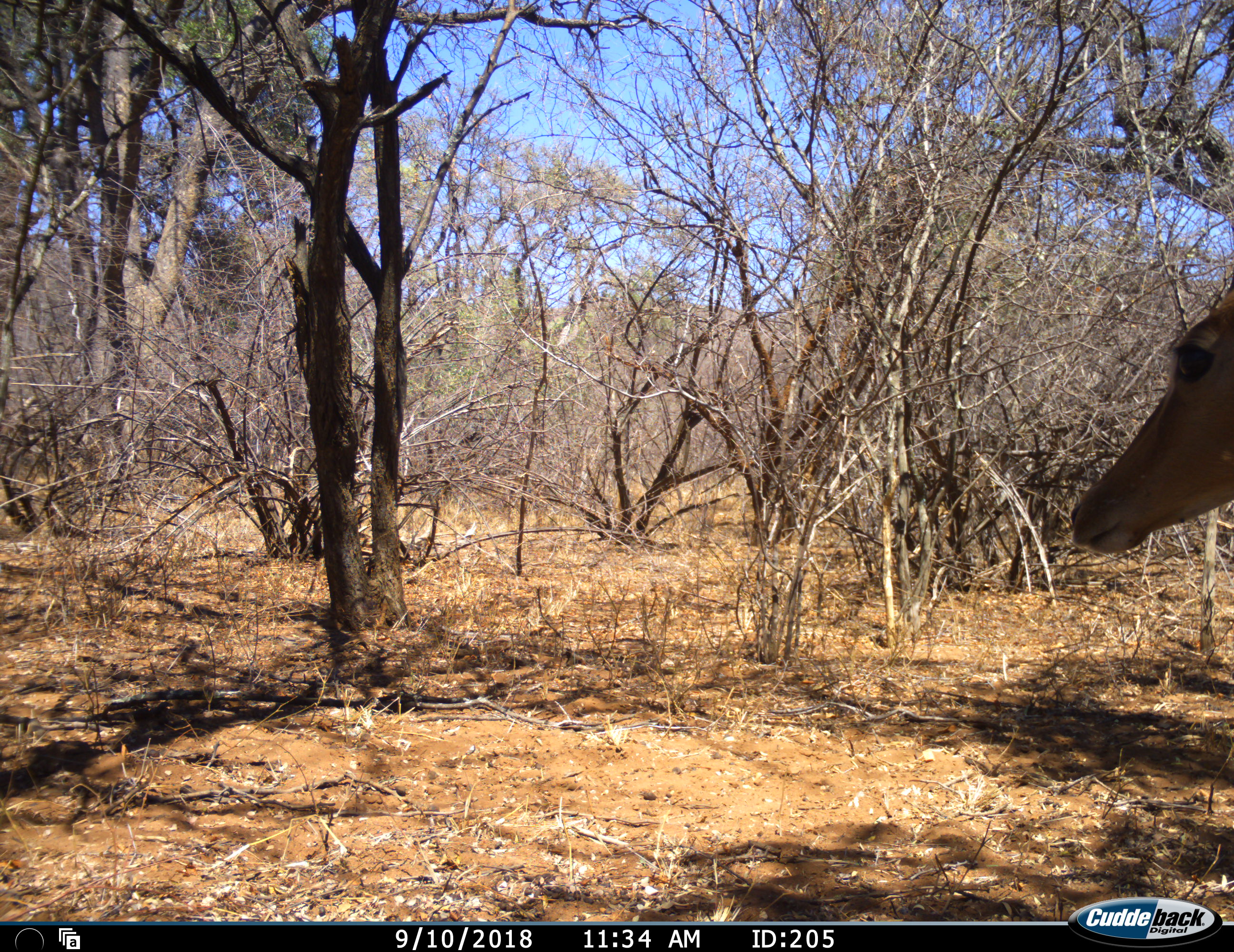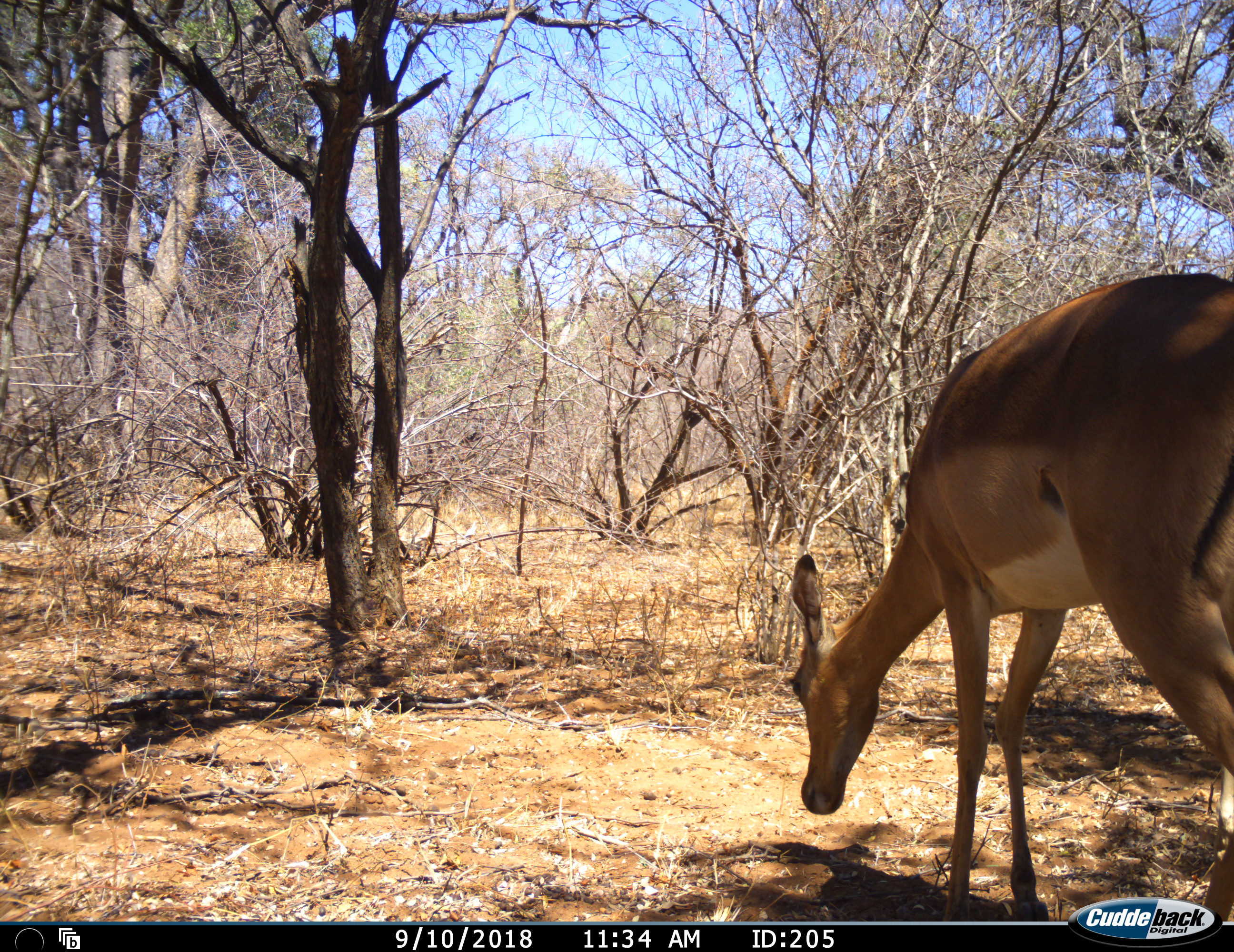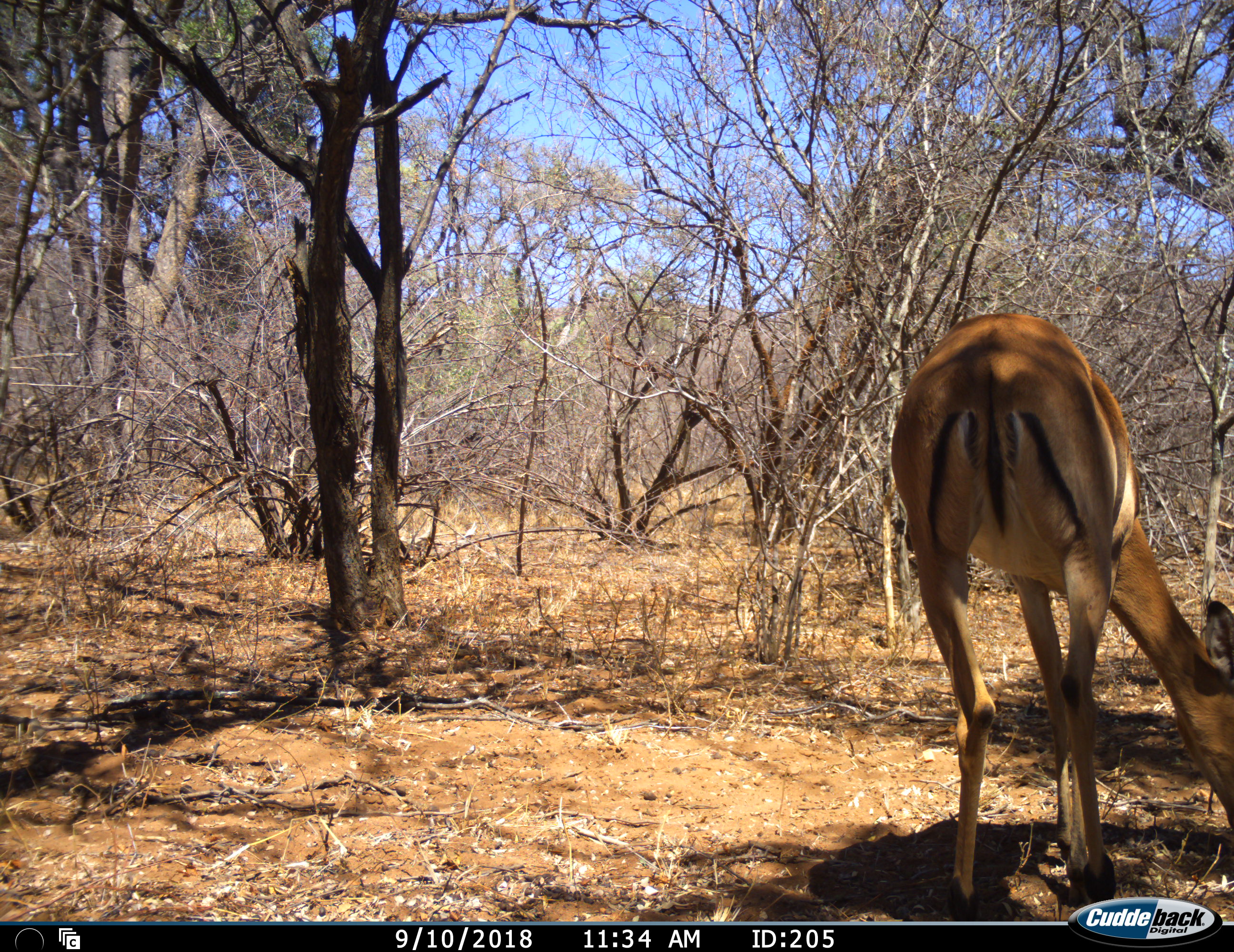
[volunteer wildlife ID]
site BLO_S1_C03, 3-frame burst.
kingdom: Animalia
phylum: Chordata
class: Mammalia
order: Artiodactyla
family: Bovidae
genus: Aepyceros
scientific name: Aepyceros melampus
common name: impala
Impala (Aepyceros melampus), count 1. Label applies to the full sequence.